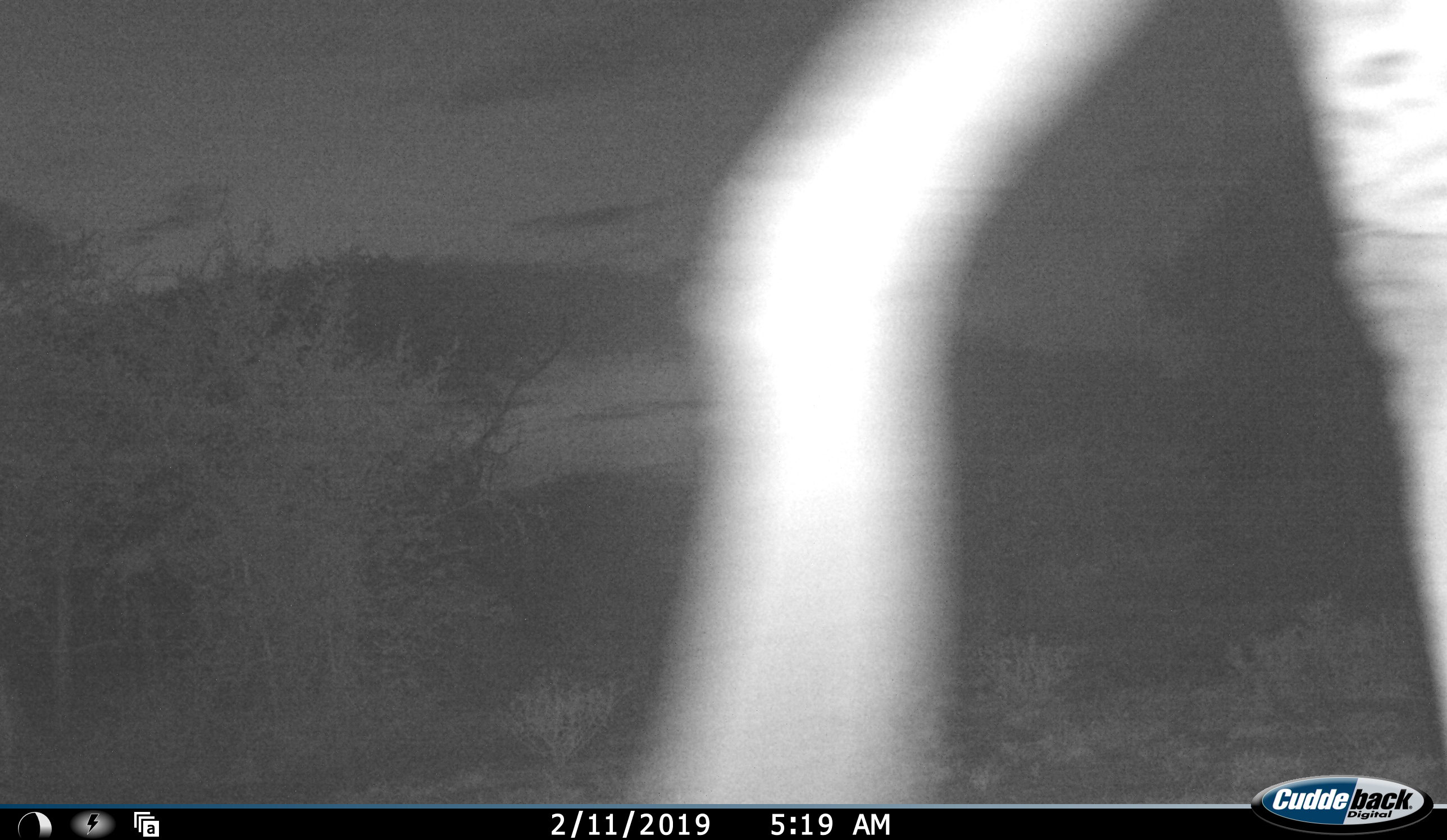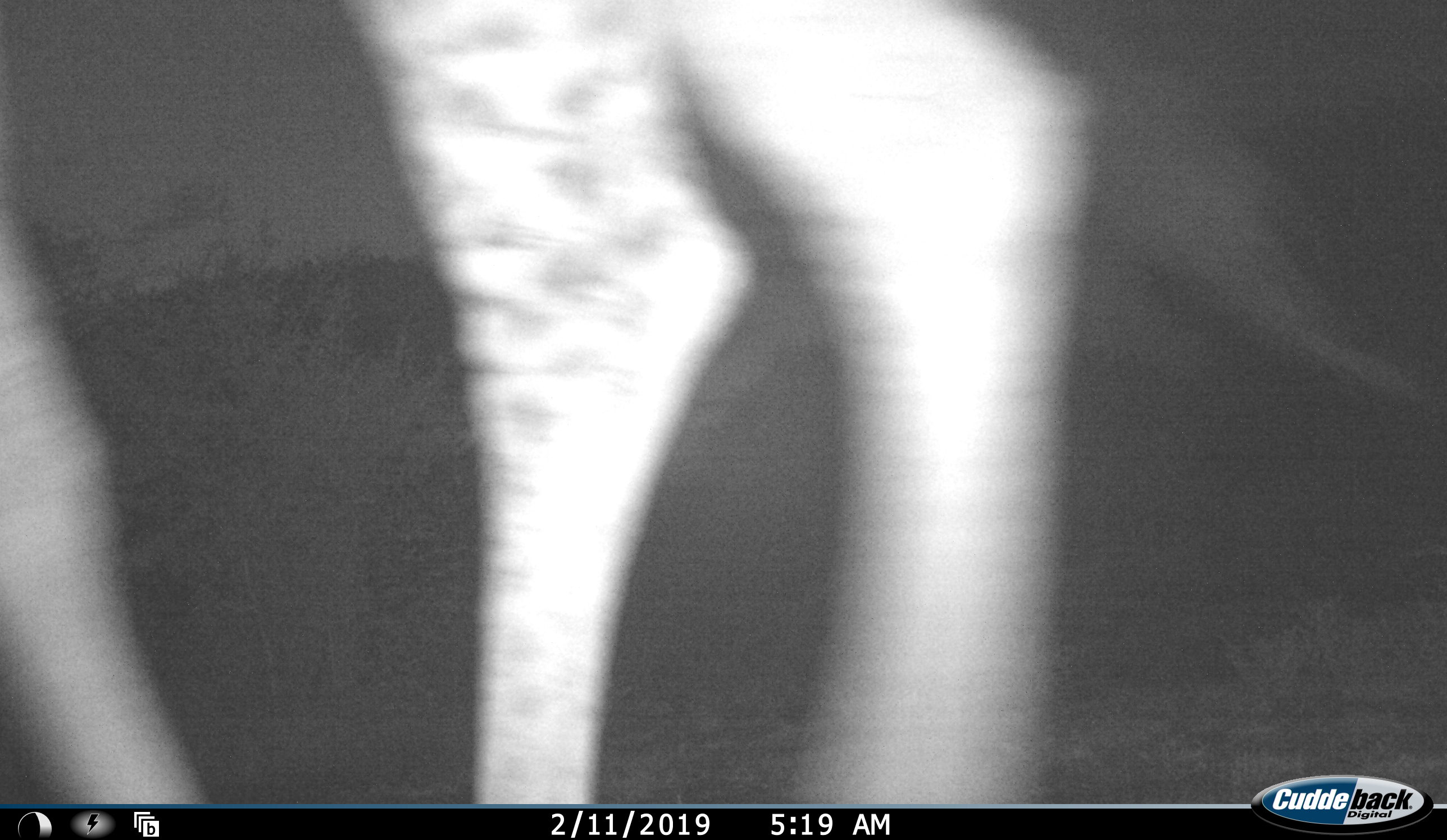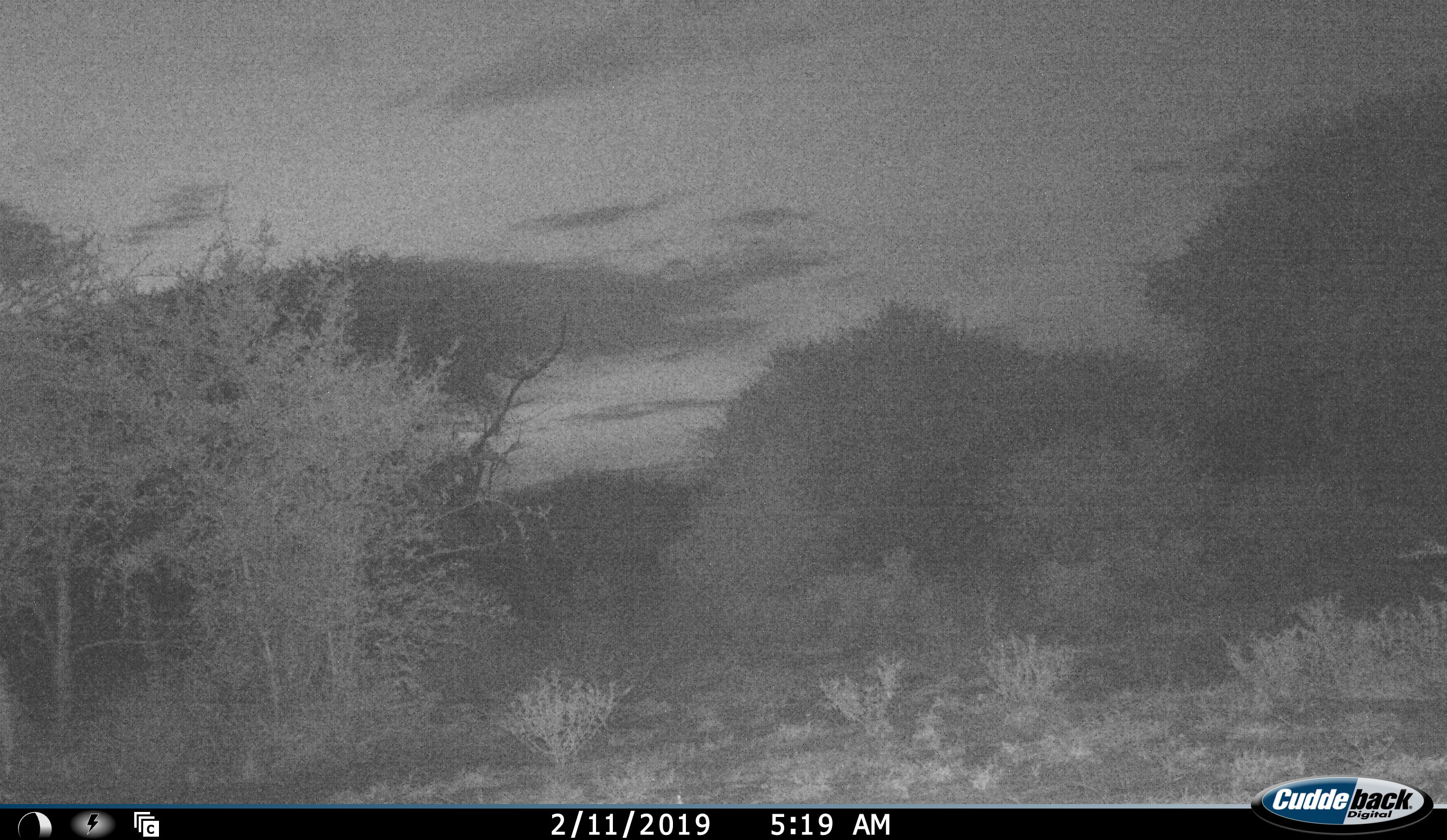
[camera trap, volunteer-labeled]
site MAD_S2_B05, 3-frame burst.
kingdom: Animalia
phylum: Chordata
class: Mammalia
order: Artiodactyla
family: Giraffidae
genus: Giraffa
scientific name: Giraffa camelopardalis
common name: giraffe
Giraffe (Giraffa camelopardalis), count 1. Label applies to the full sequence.